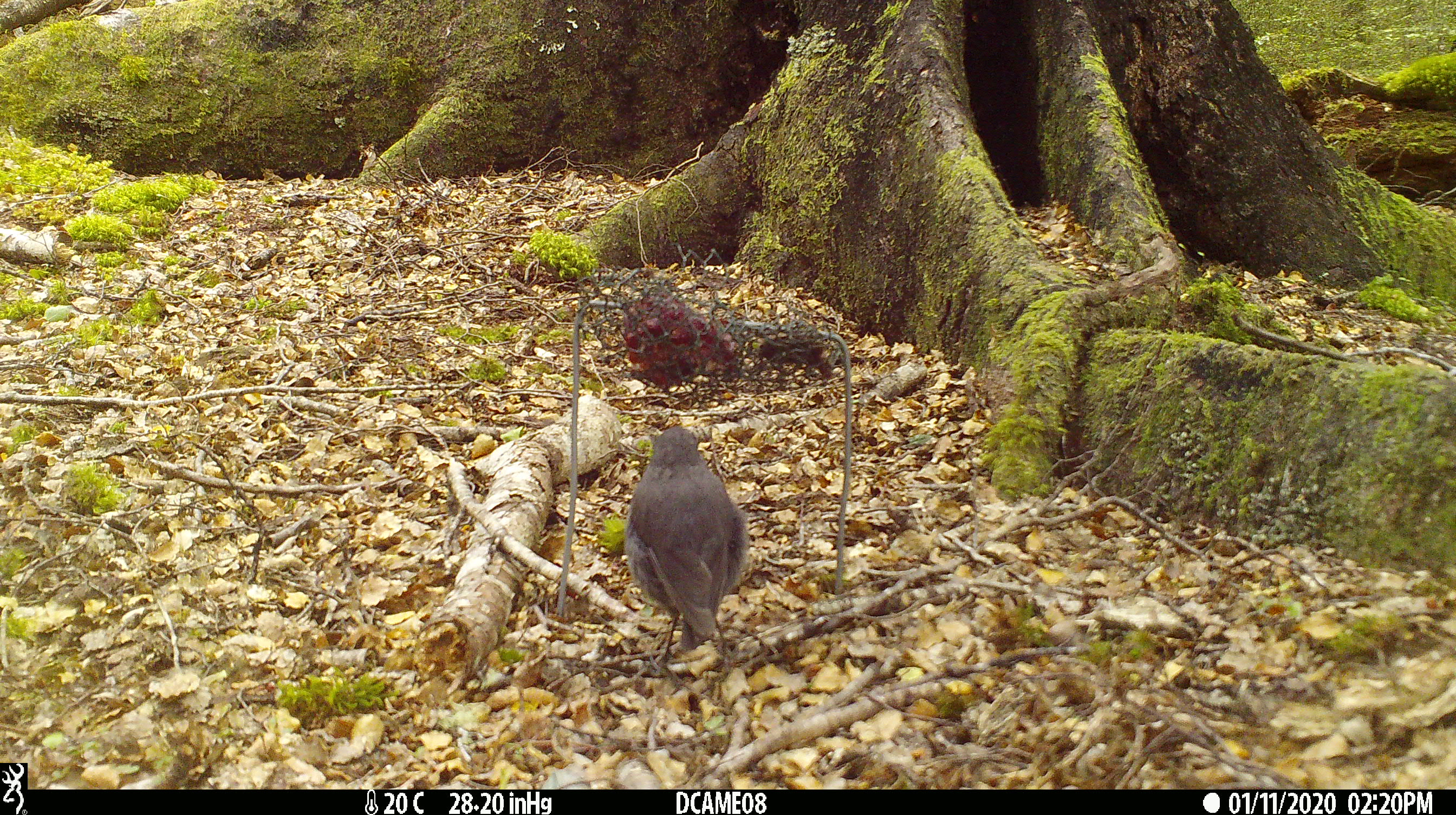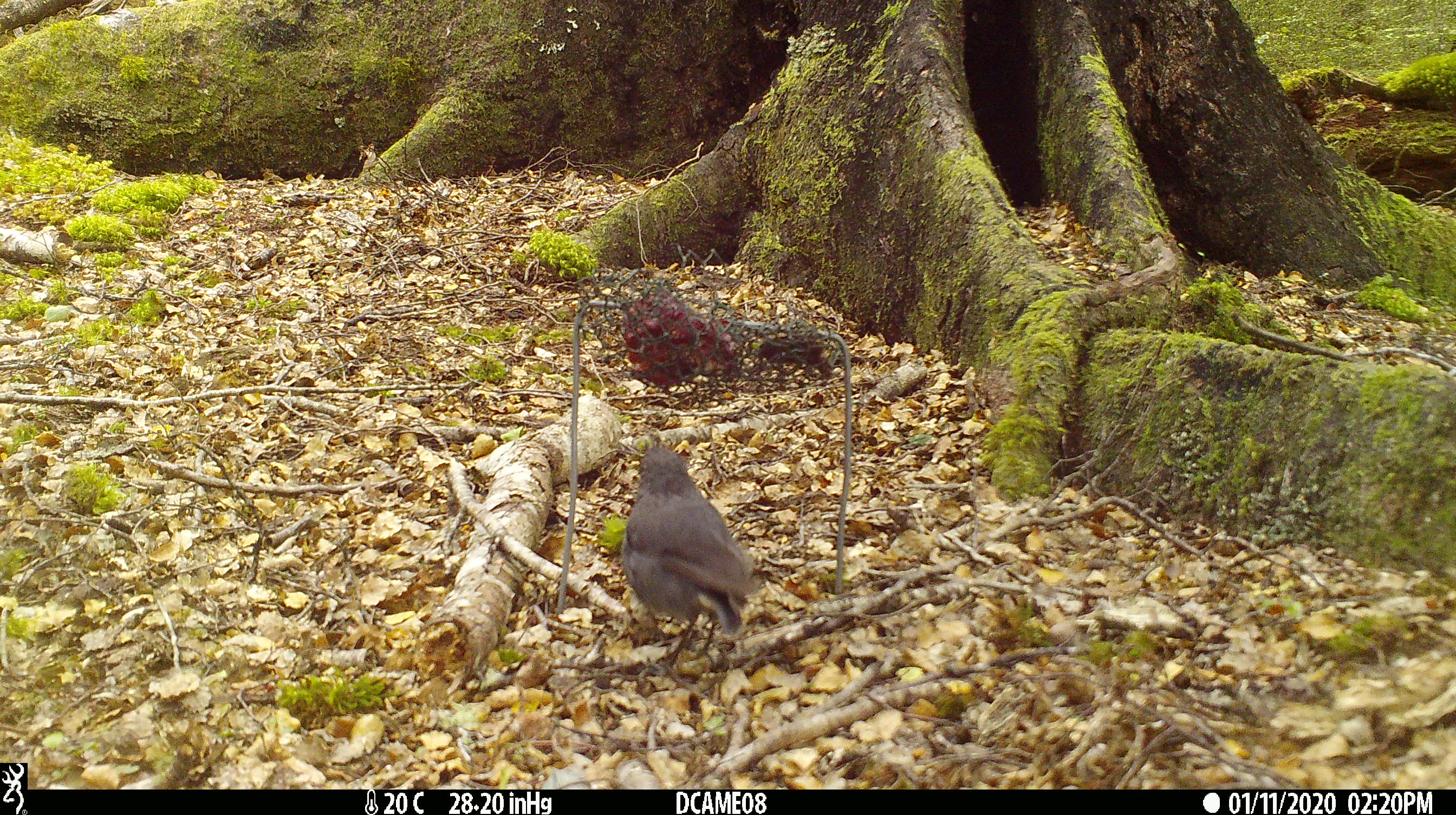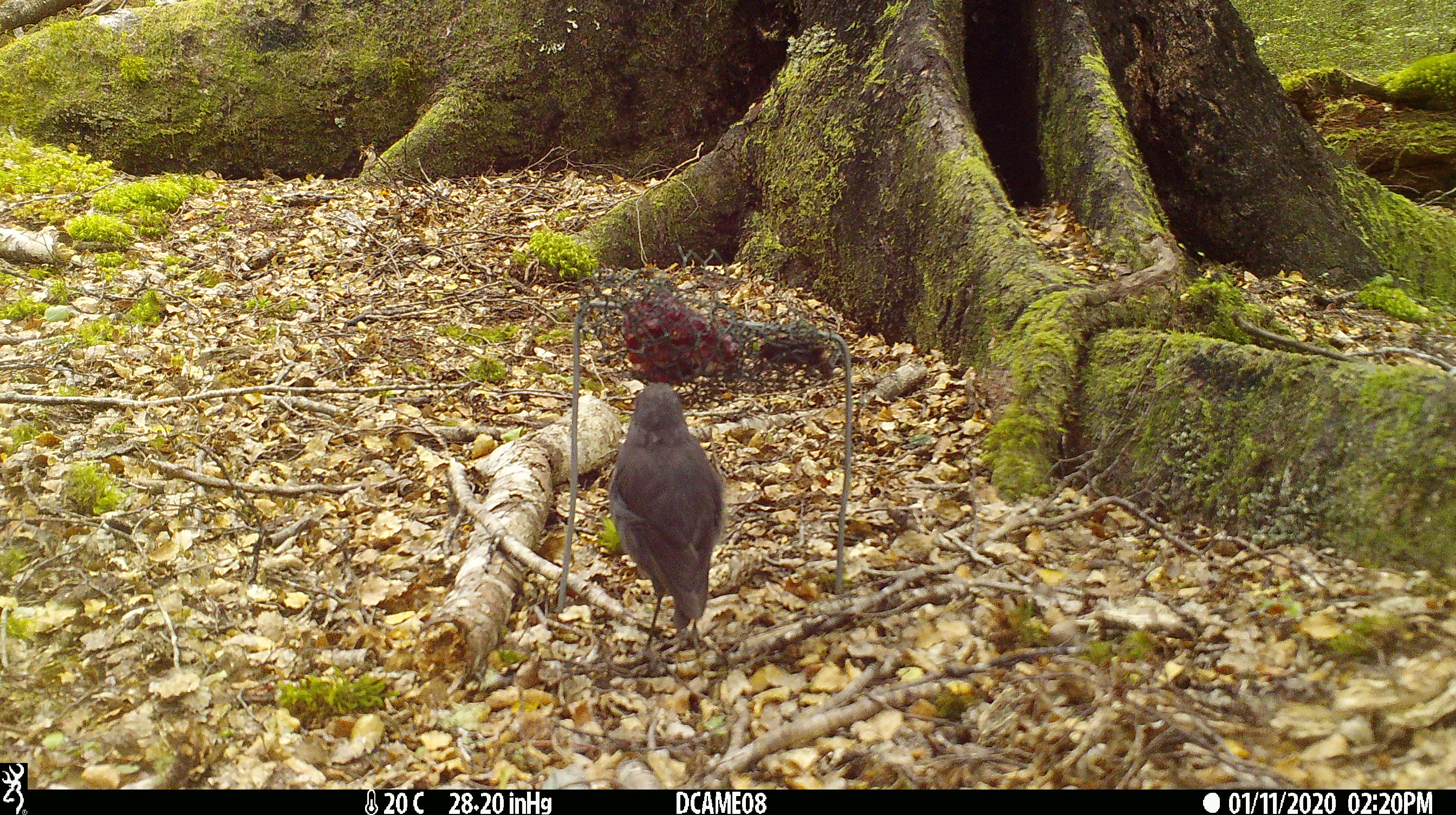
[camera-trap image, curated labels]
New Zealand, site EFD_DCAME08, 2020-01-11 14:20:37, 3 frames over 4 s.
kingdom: Animalia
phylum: Chordata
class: Aves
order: Passeriformes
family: Petroicidae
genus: Petroica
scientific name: Petroica australis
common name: new zealand robin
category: robin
Robin (new zealand robin) (Petroica australis).